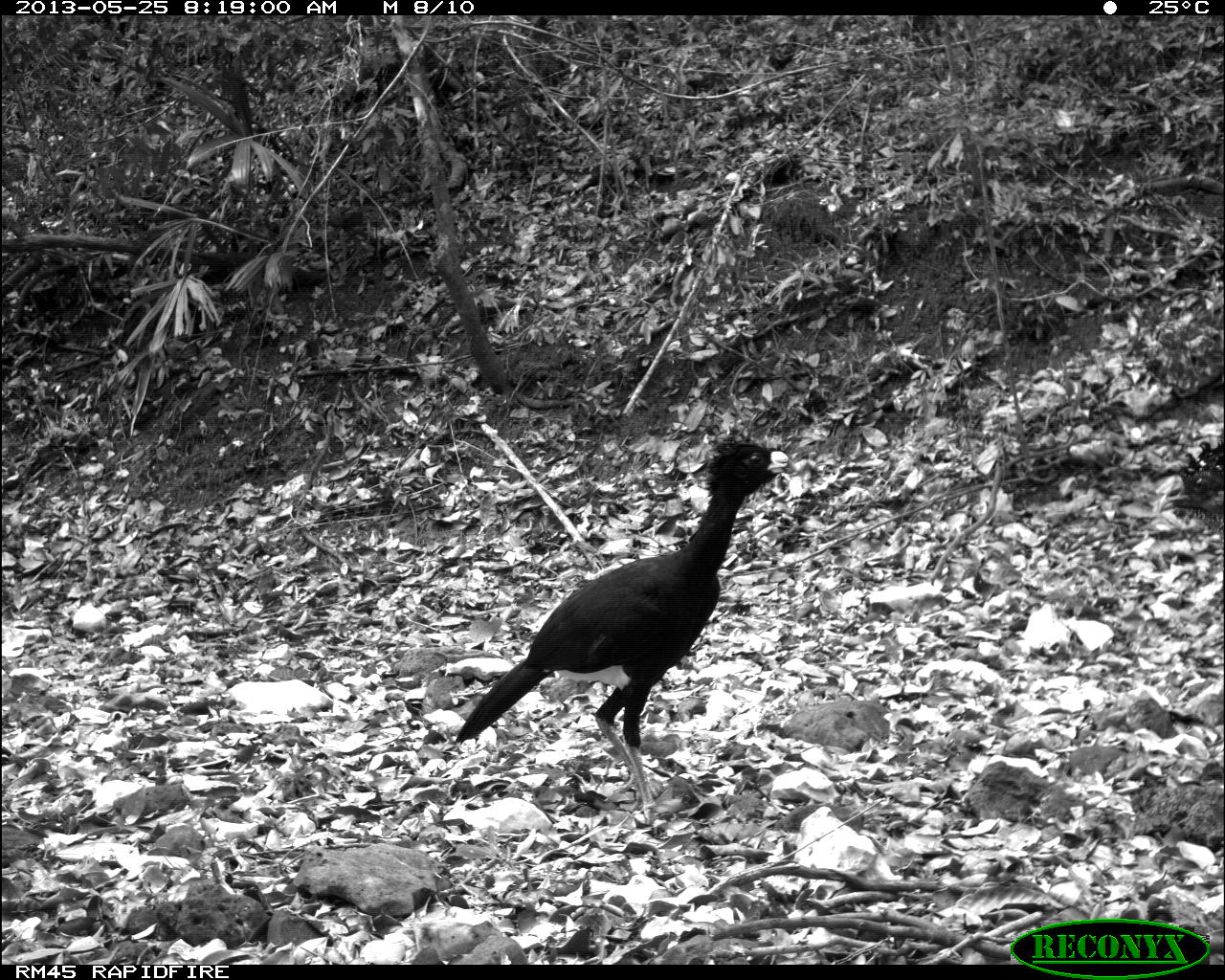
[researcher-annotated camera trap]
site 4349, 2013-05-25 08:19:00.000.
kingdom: Animalia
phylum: Chordata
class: Aves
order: Galliformes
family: Cracidae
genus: Crax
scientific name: Crax rubra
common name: great curassow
Crax rubra (great curassow), count 2.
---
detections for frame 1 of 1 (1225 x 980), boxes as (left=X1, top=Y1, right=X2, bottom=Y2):
crax rubra: (left=455, top=438, right=797, bottom=825)